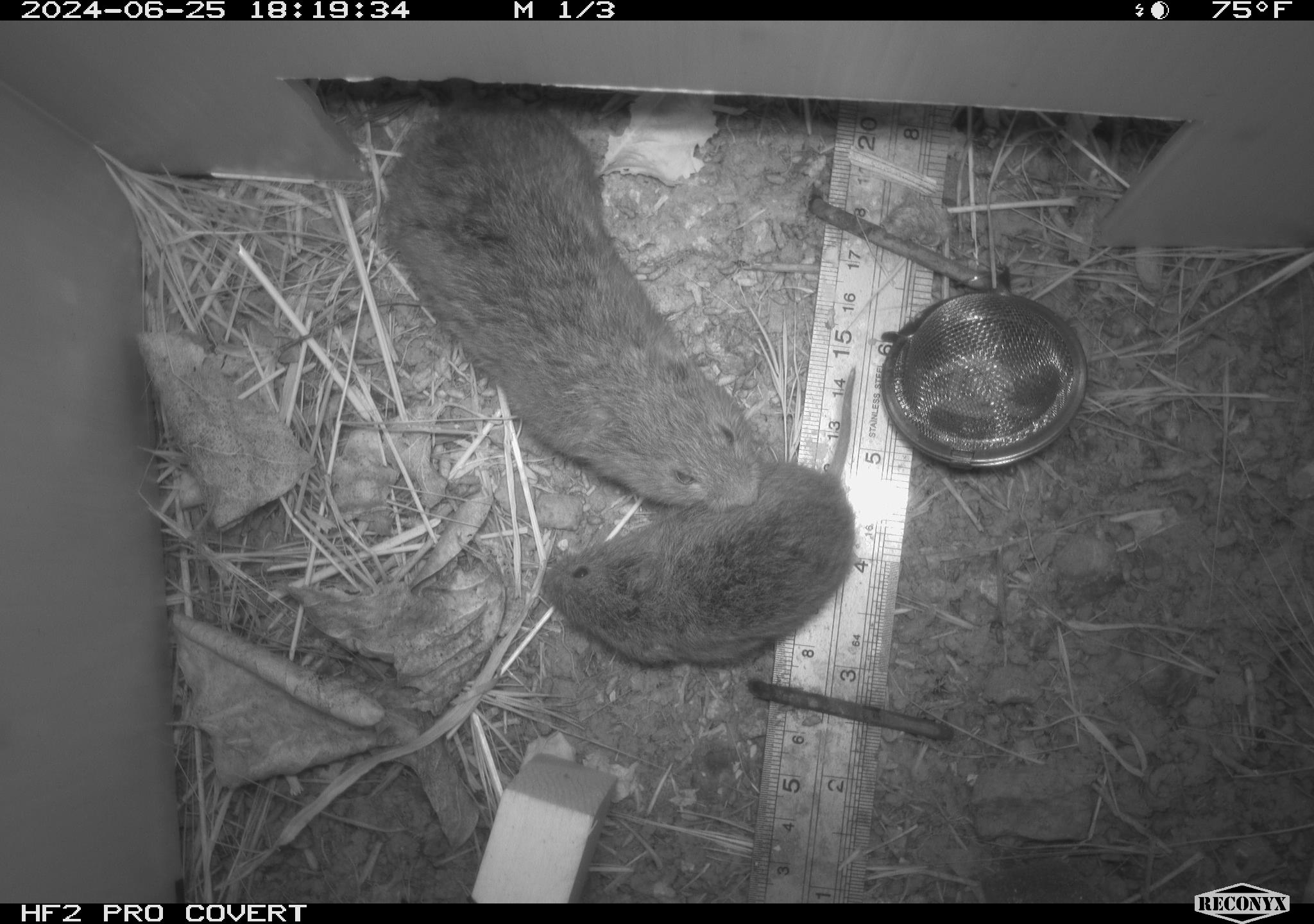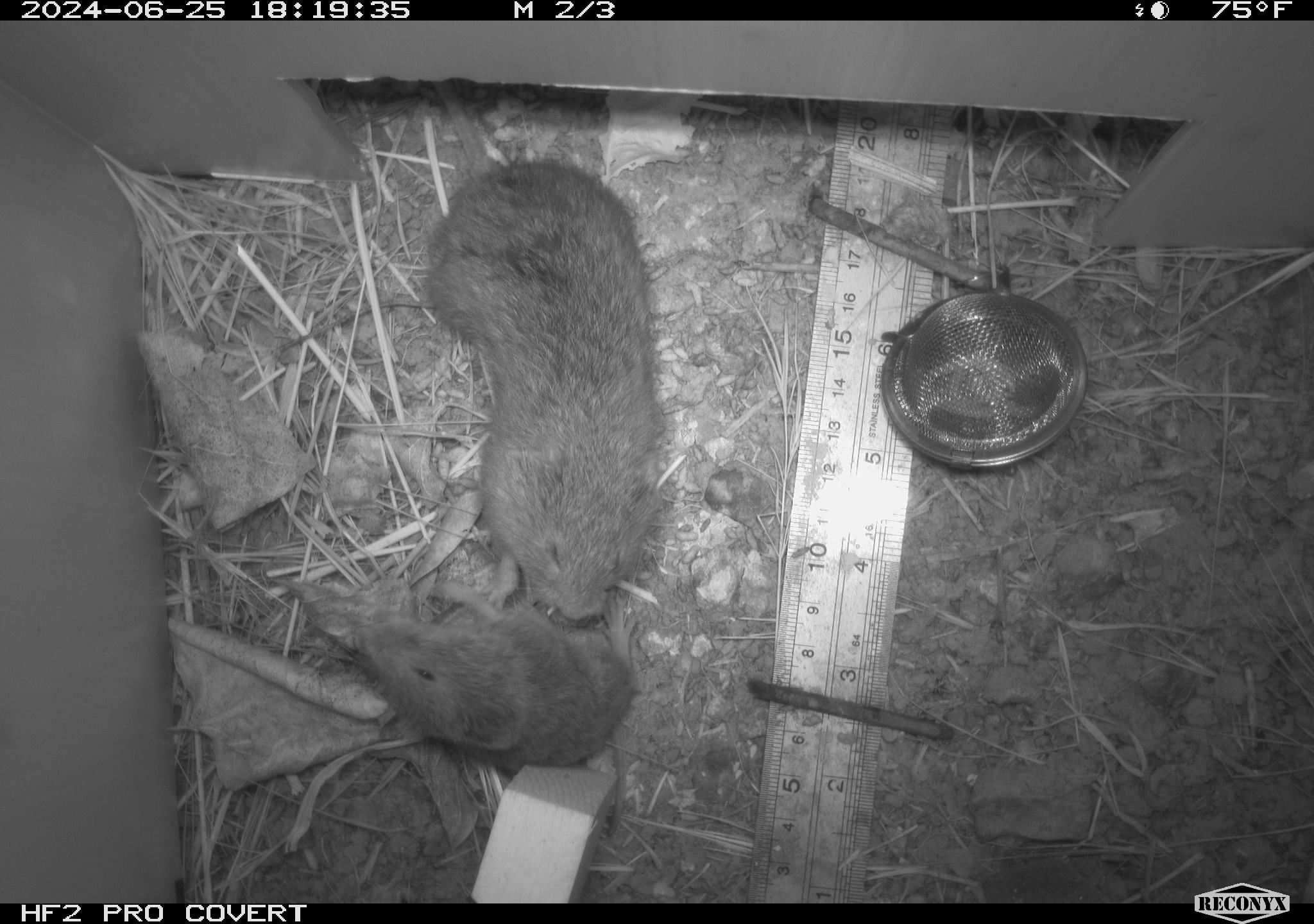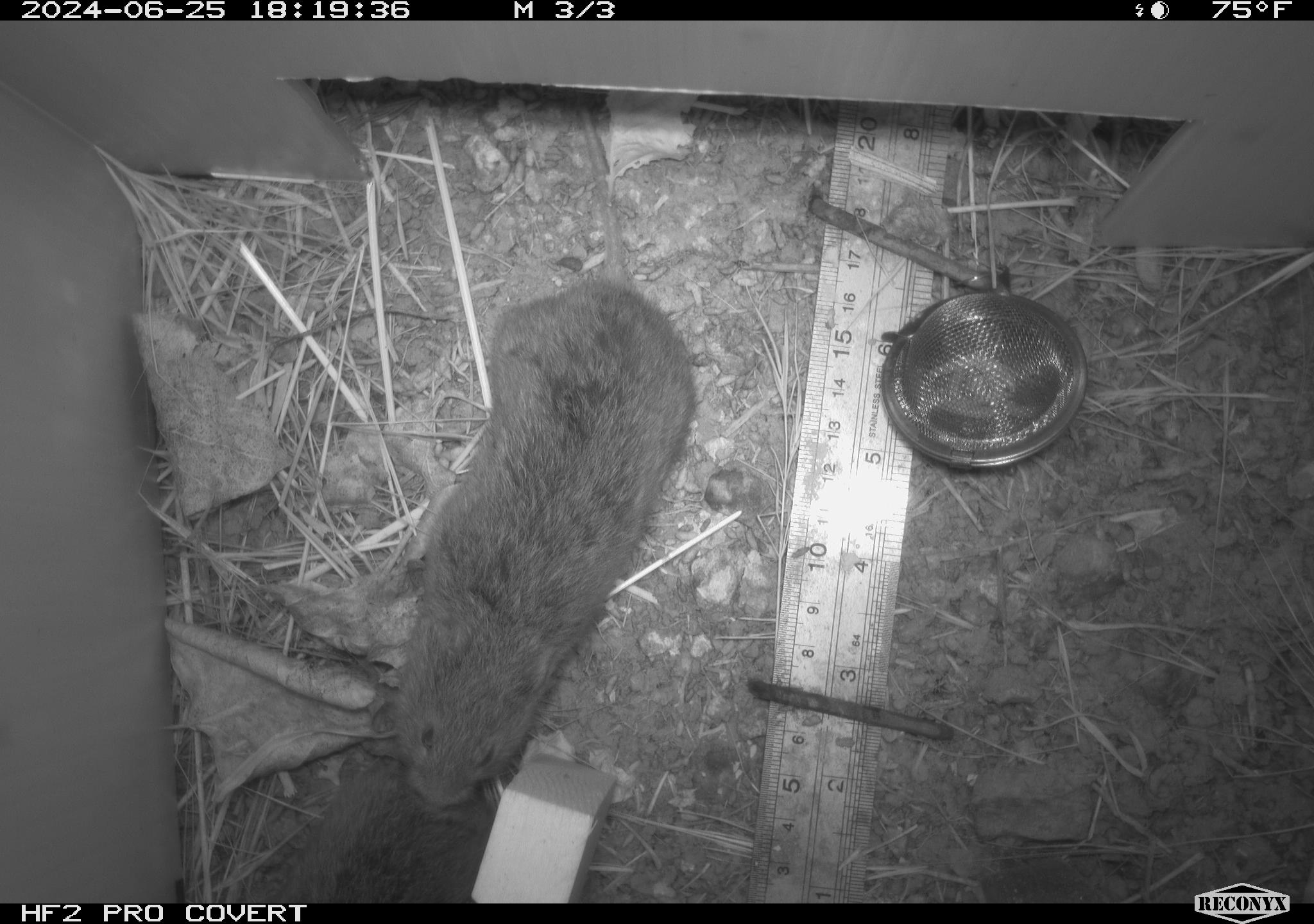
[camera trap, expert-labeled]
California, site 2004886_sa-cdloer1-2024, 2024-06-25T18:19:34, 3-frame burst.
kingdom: Animalia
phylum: Chordata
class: Mammalia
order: Rodentia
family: Cricetidae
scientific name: Arvicolinae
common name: voles, lemmings, and muskrats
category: arvicolinae subfamily